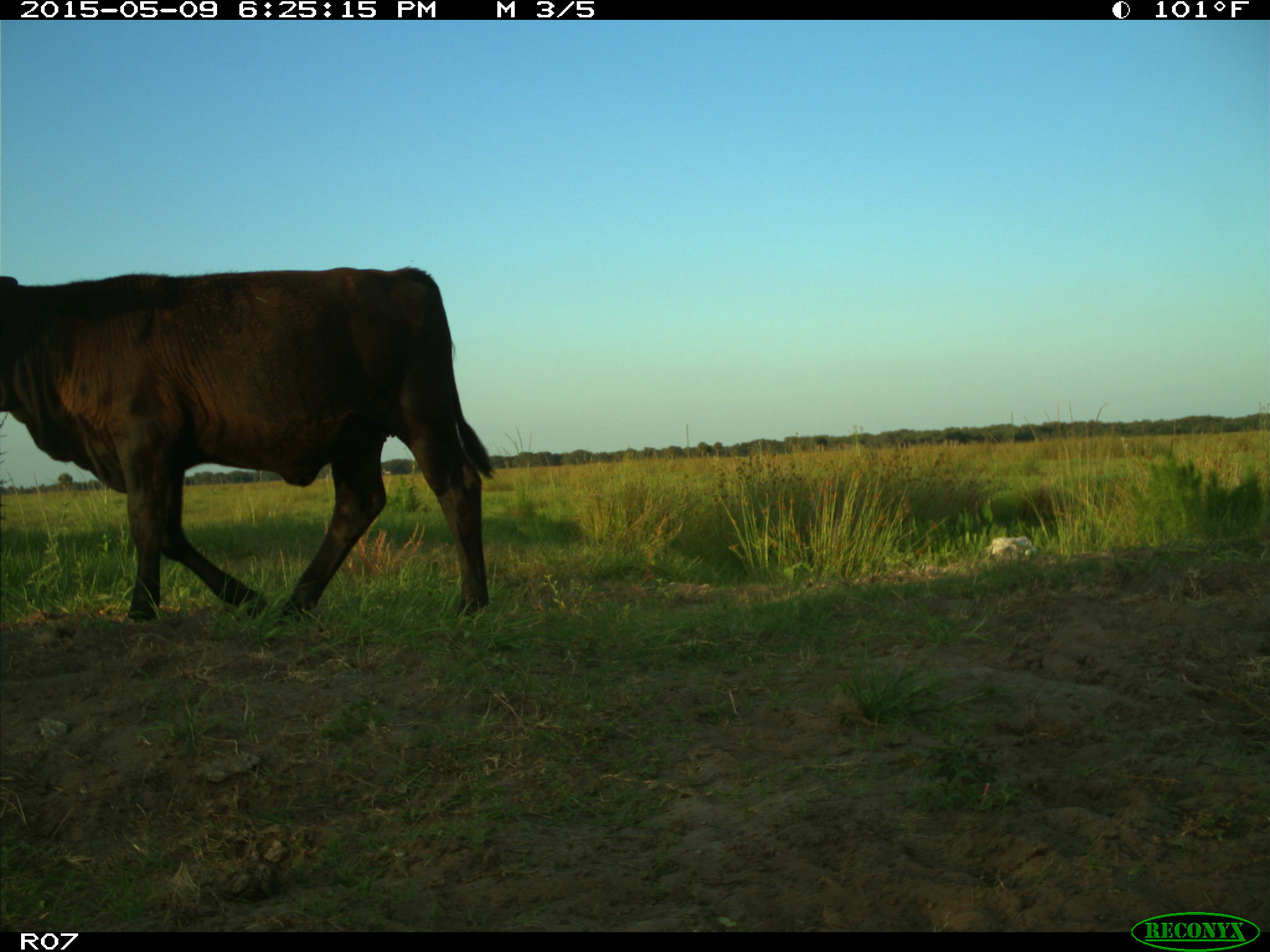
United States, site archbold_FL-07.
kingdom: Animalia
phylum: Chordata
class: Mammalia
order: Artiodactyla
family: Bovidae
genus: Bos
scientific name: Bos taurus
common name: domestic cow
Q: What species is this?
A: Bos taurus (domestic cow).